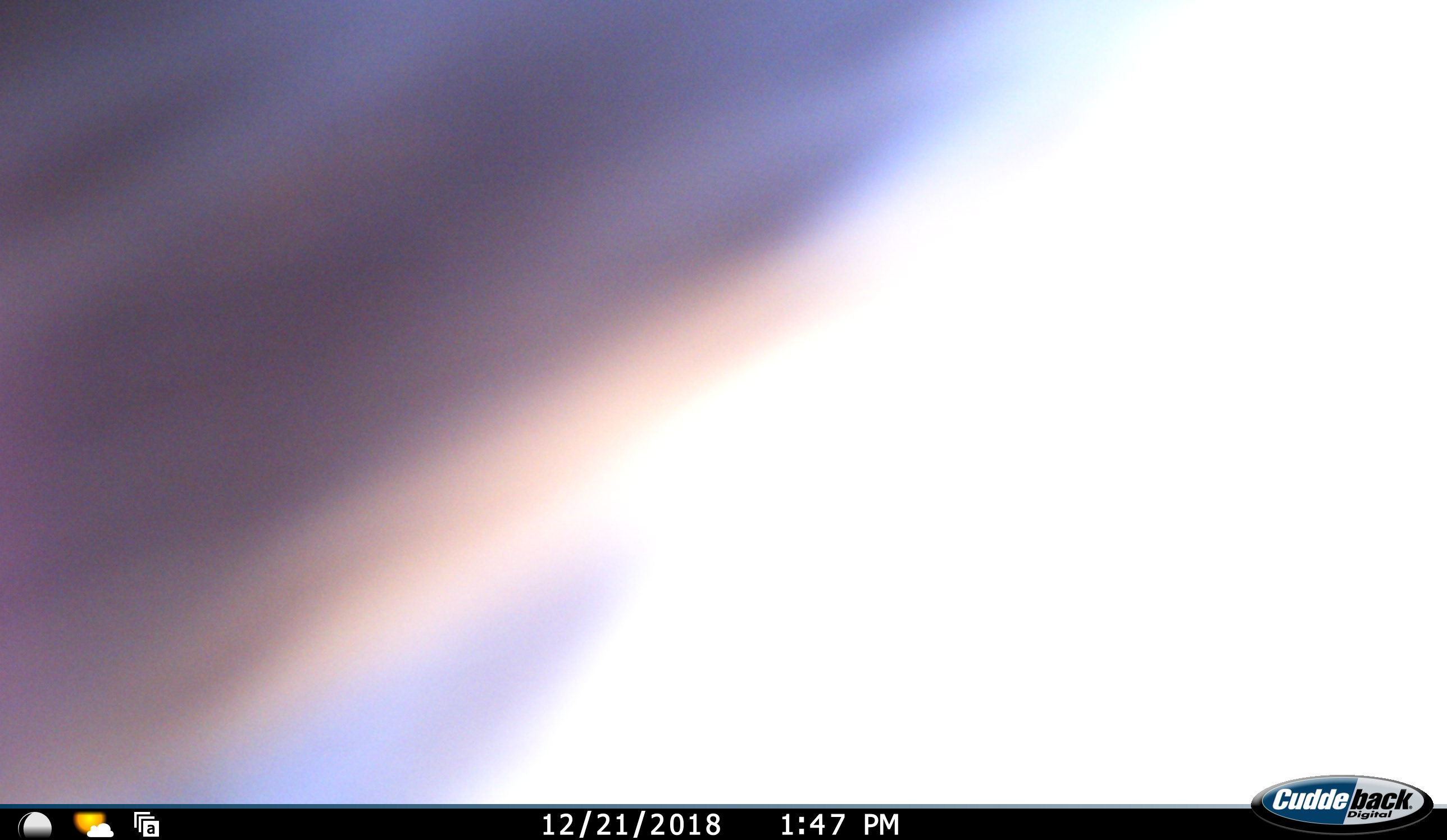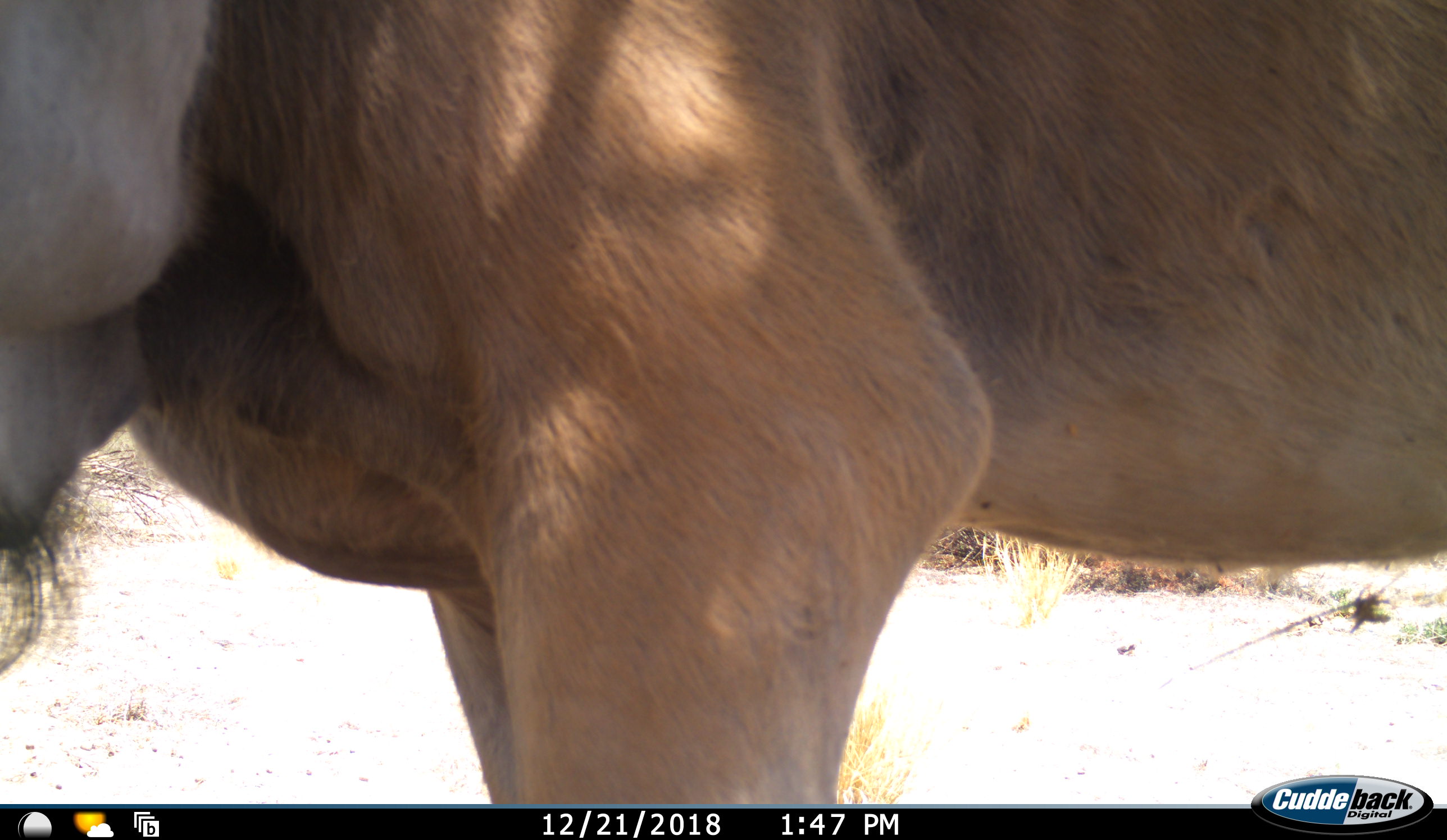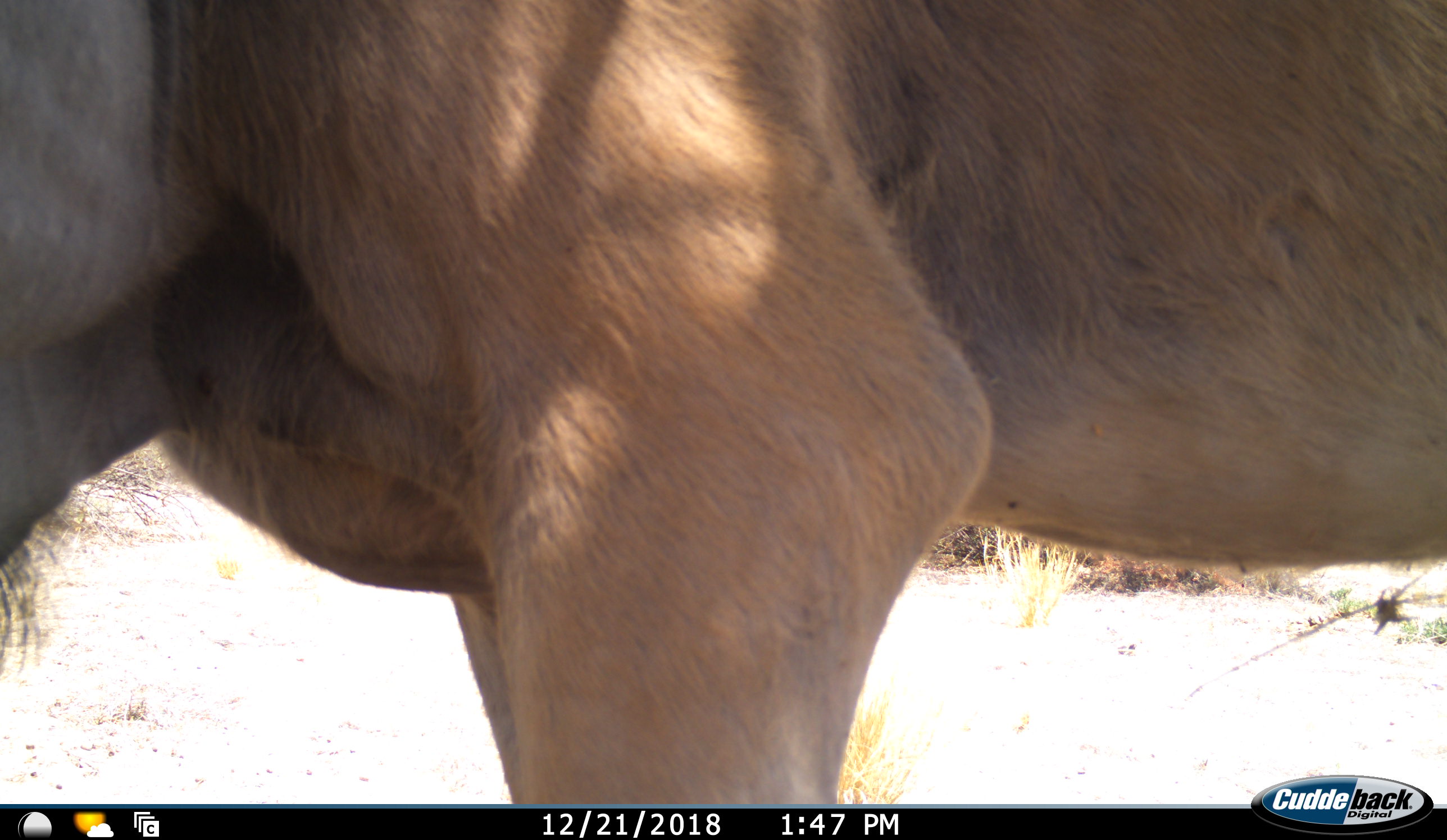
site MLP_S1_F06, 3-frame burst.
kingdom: Animalia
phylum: Chordata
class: Mammalia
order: Artiodactyla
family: Bovidae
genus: Tragelaphus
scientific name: Tragelaphus oryx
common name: eland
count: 1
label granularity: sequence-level